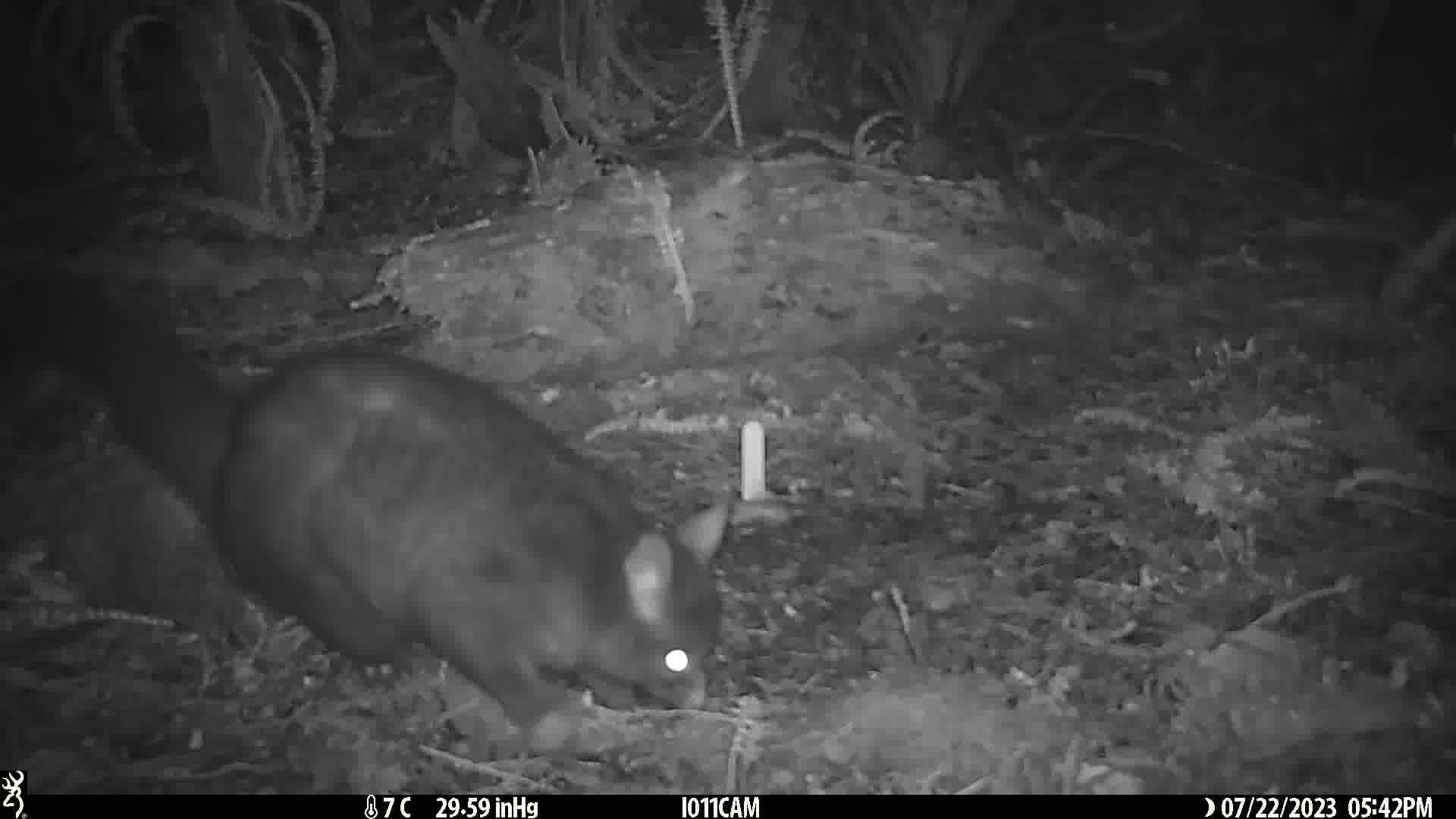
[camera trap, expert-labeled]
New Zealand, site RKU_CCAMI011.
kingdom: Animalia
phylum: Chordata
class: Mammalia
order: Diprotodontia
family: Phalangeridae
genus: Trichosurus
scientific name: Trichosurus vulpecula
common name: common brushtail possum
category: possum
Possum (common brushtail possum) (Trichosurus vulpecula).